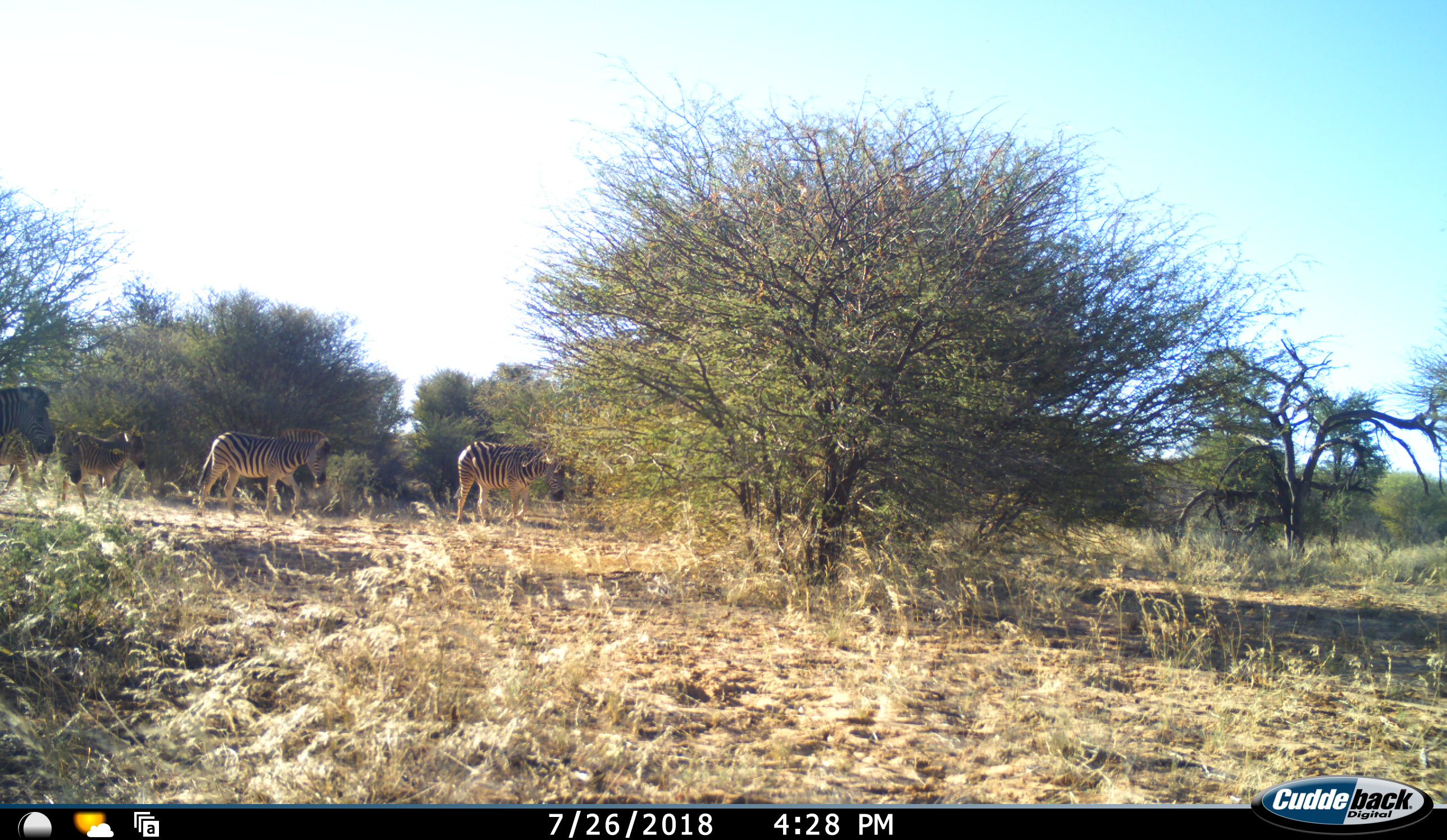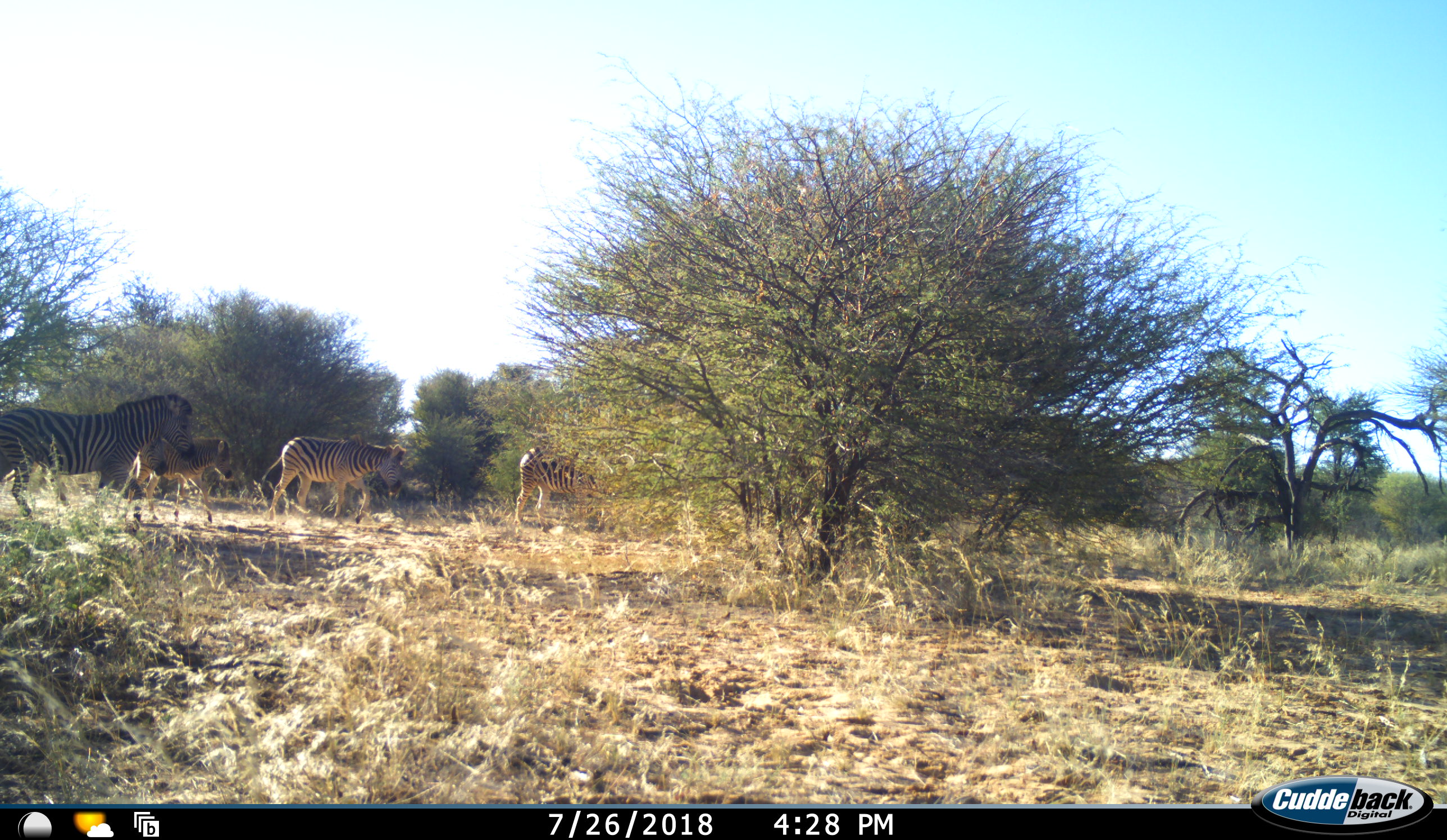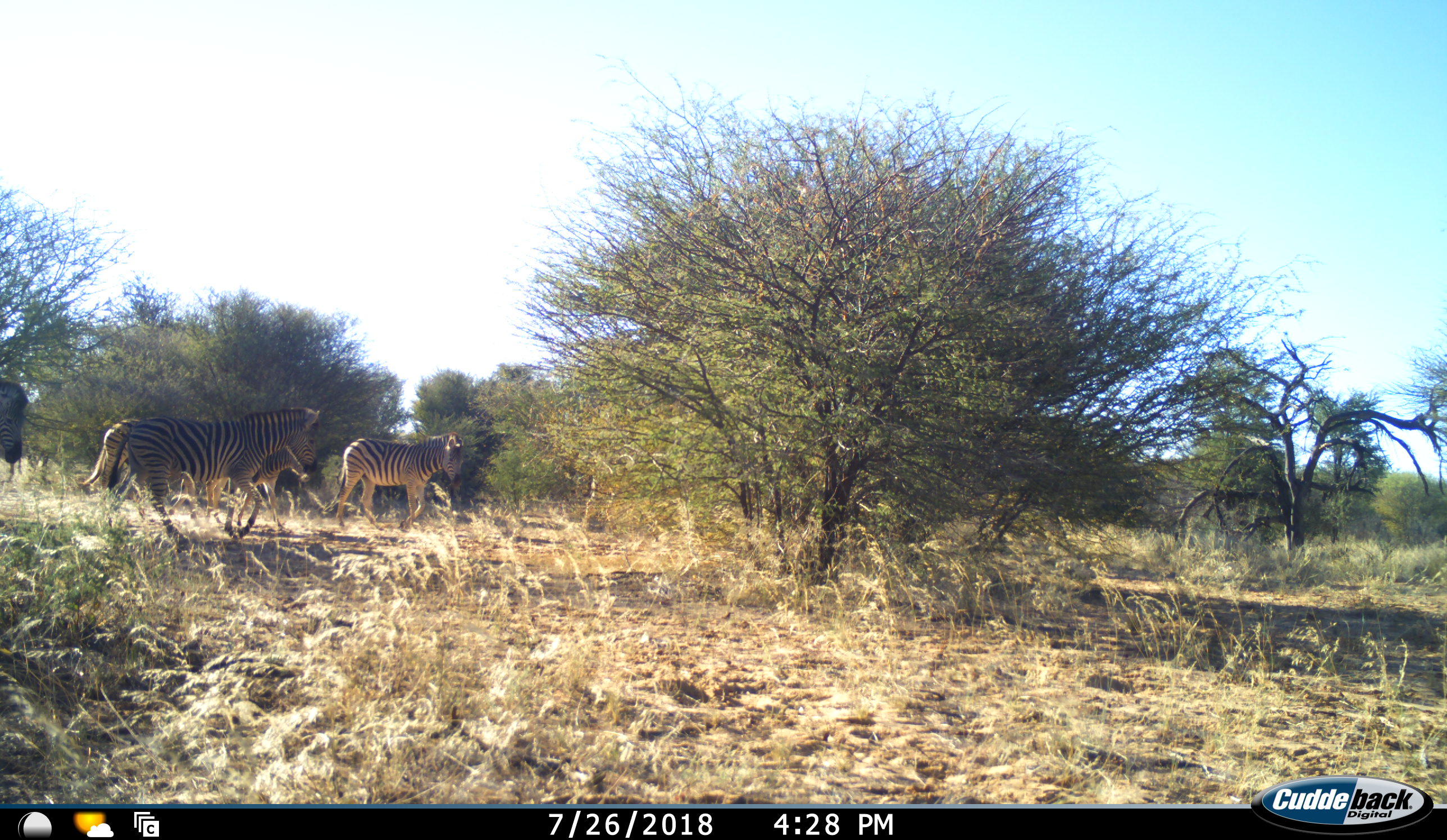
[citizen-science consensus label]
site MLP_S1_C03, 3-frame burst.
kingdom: Animalia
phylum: Chordata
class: Mammalia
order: Perissodactyla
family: Equidae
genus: Equus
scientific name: Equus quagga burchellii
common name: burchell's zebra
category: zebraburchells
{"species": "zebraburchells (burchell's zebra) (Equus quagga burchellii)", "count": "6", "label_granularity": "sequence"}